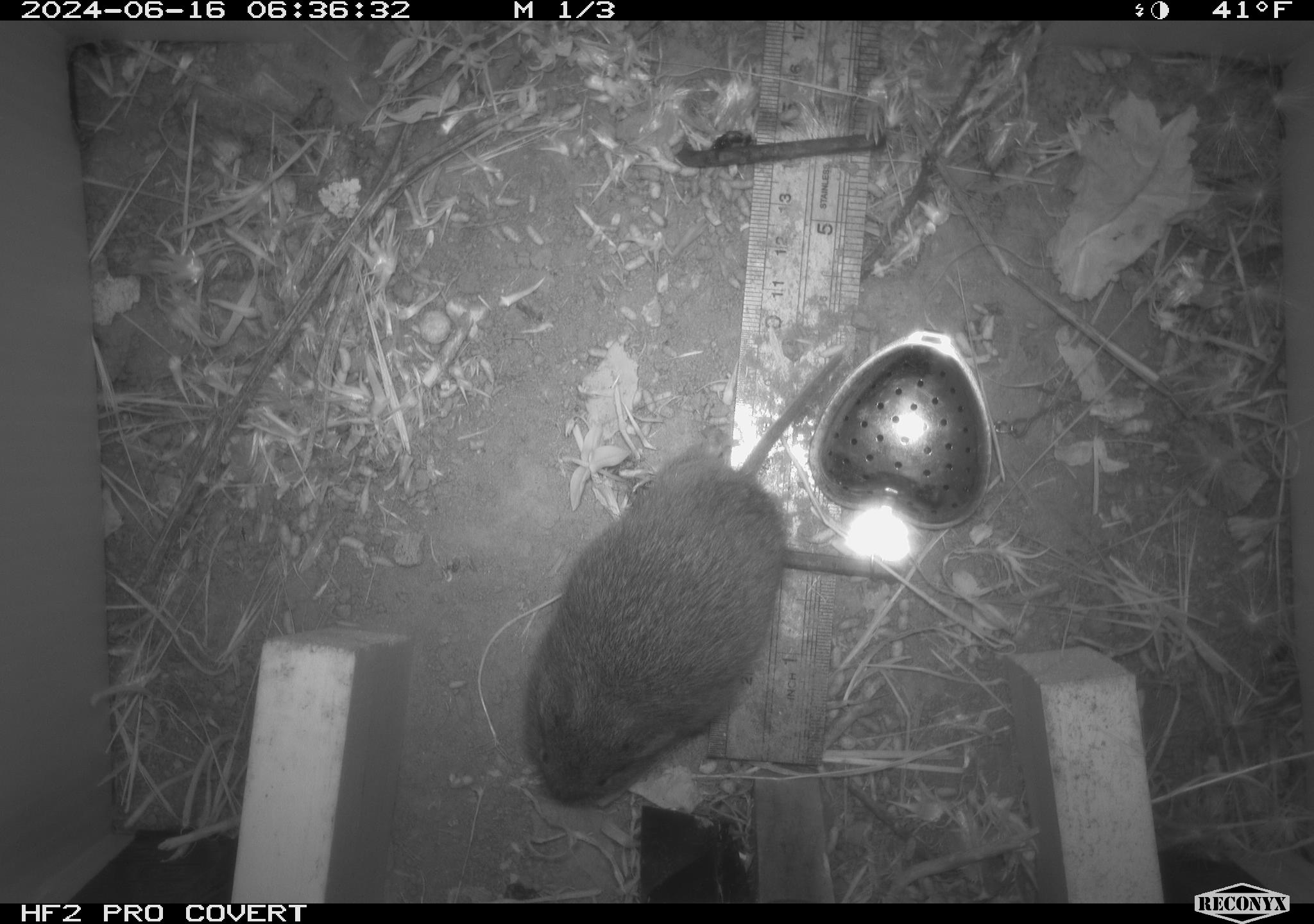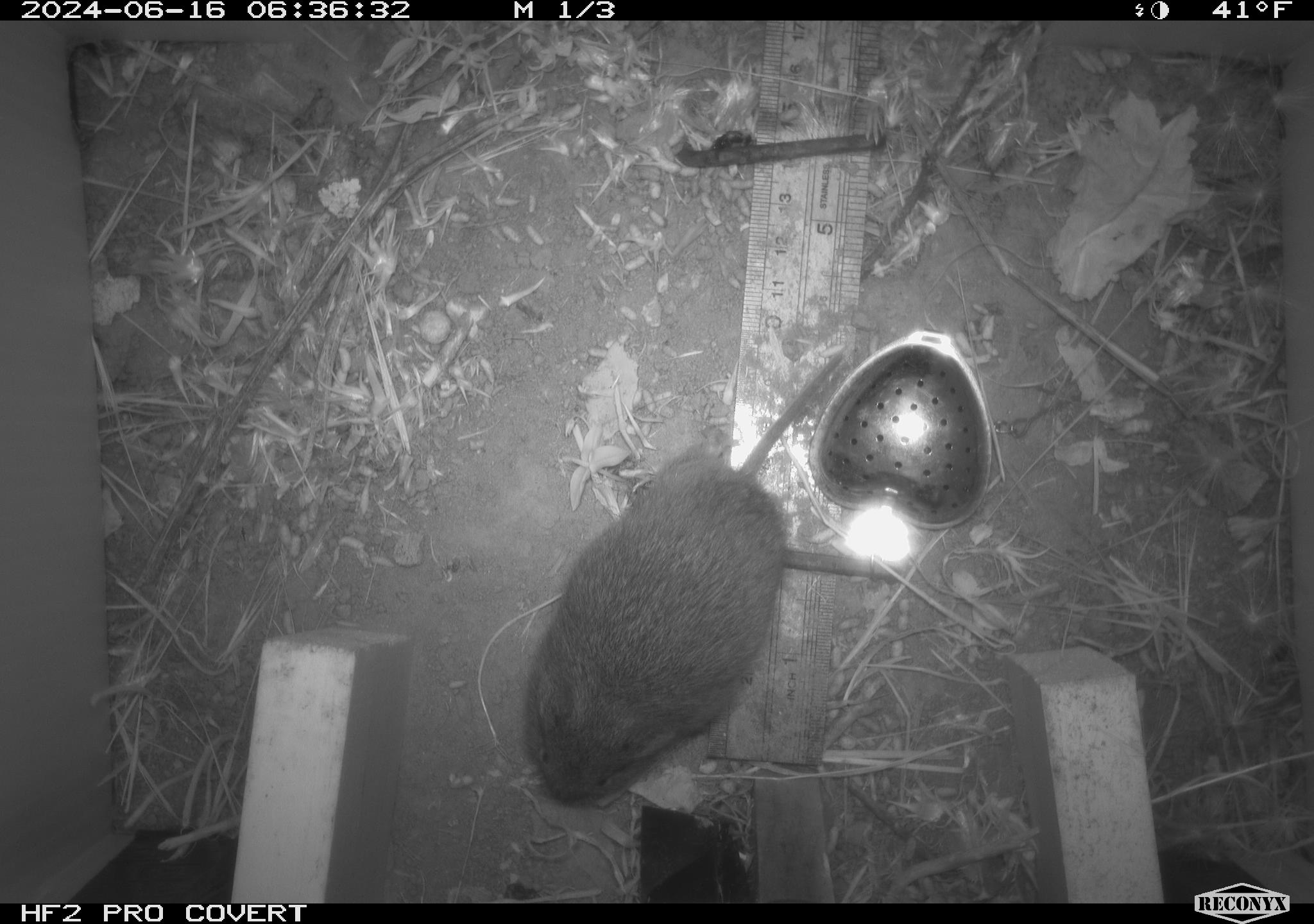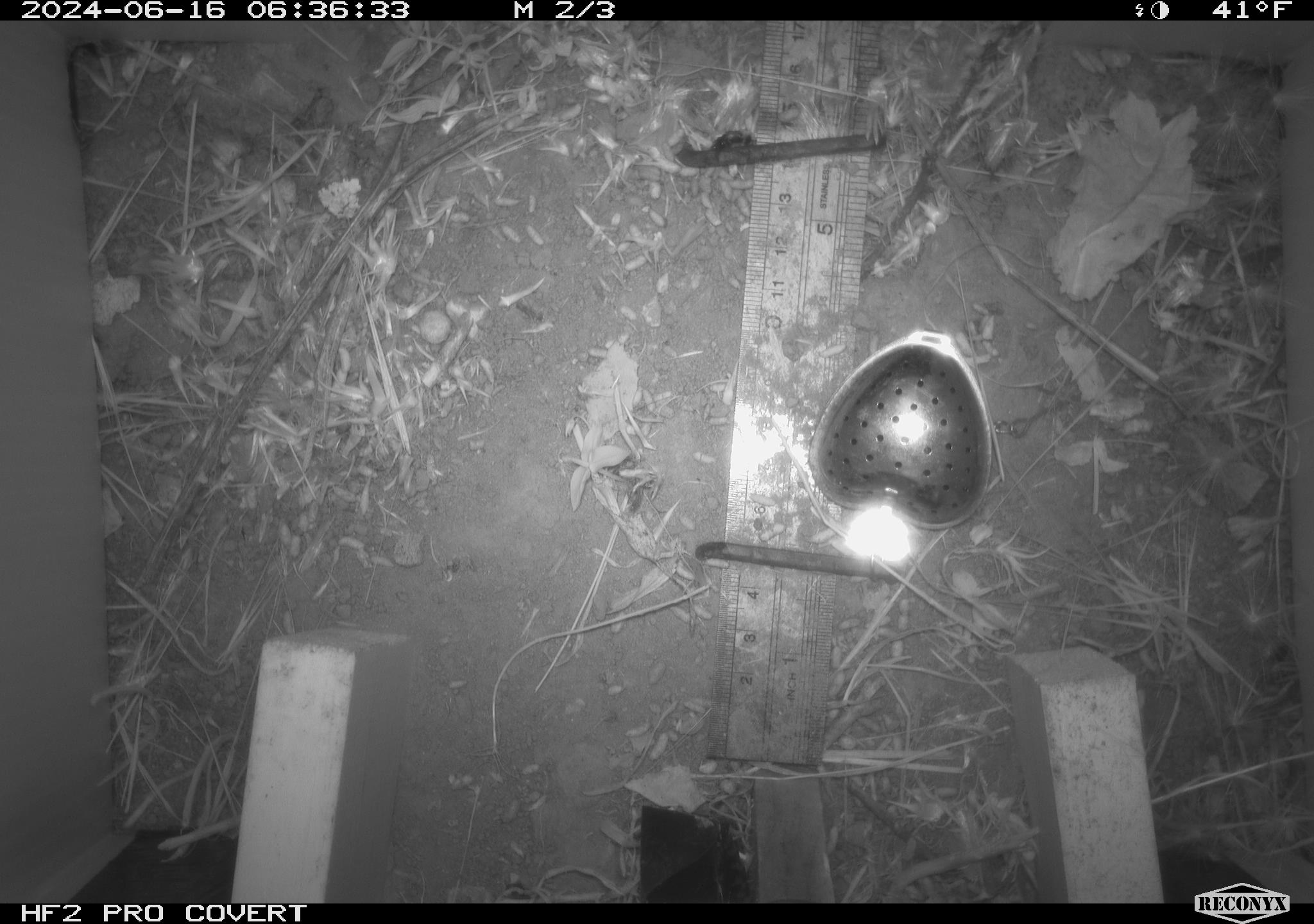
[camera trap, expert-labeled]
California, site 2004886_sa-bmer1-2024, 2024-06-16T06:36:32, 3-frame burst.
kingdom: Animalia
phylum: Chordata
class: Mammalia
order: Rodentia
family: Cricetidae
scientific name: Cricetidae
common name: hamsters, voles, lemmings, and allies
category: cricetidae family